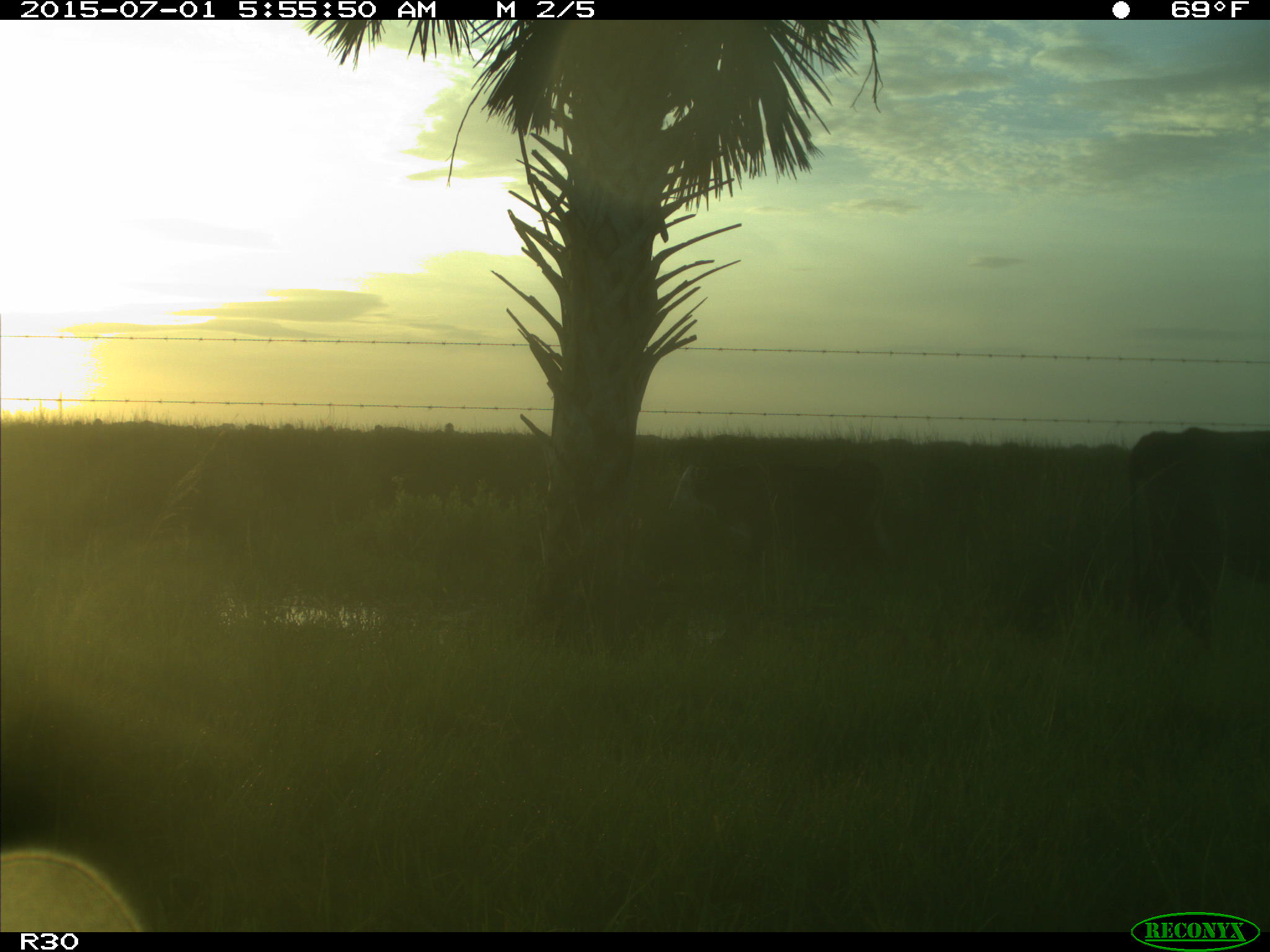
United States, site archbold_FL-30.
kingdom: Animalia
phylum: Chordata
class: Mammalia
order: Artiodactyla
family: Bovidae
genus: Bos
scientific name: Bos taurus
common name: domestic cow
Bos taurus (domestic cow).